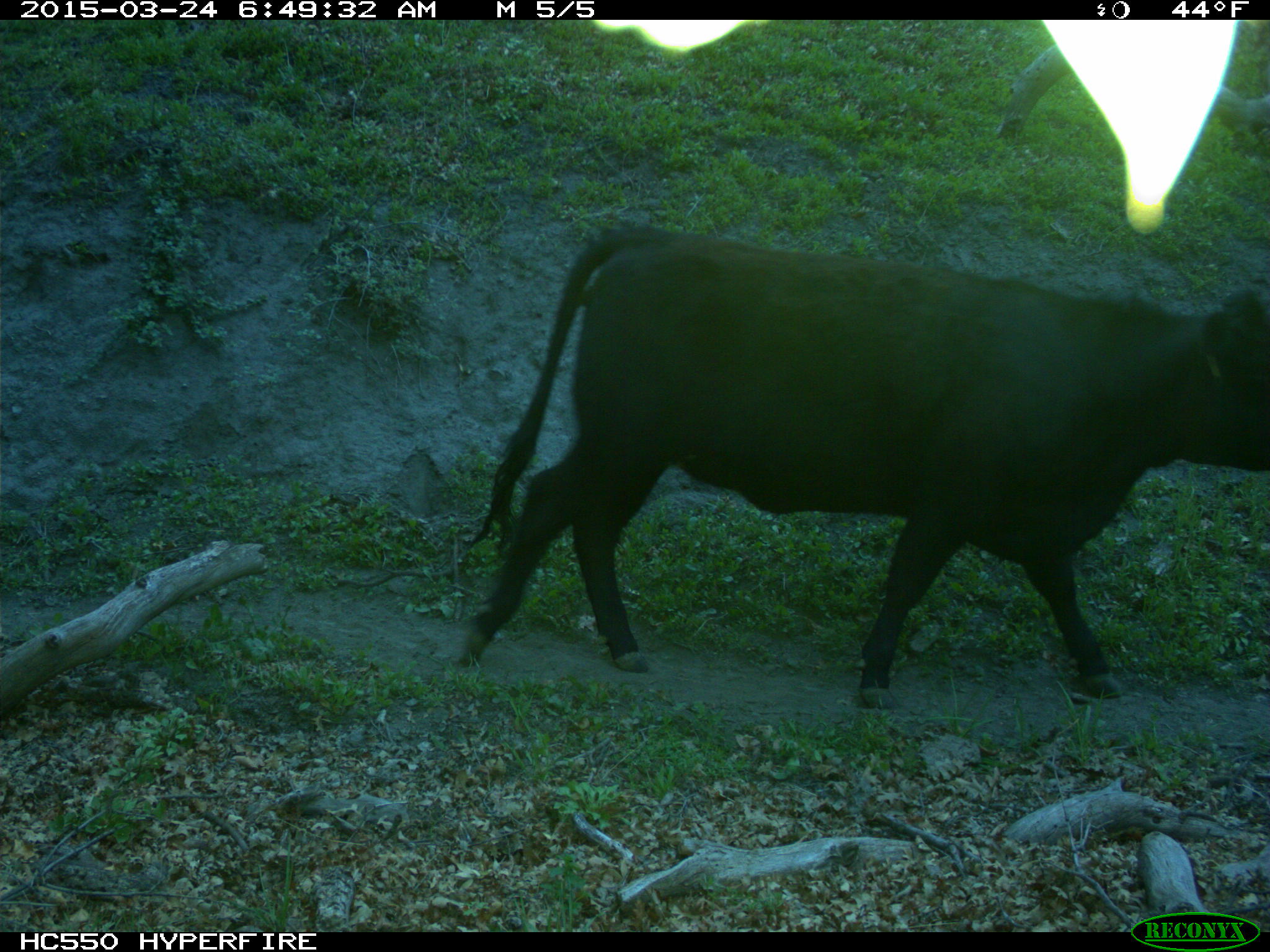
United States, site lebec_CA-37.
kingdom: Animalia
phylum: Chordata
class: Mammalia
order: Artiodactyla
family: Bovidae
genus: Bos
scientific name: Bos taurus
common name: domestic cow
Bos taurus (domestic cow).